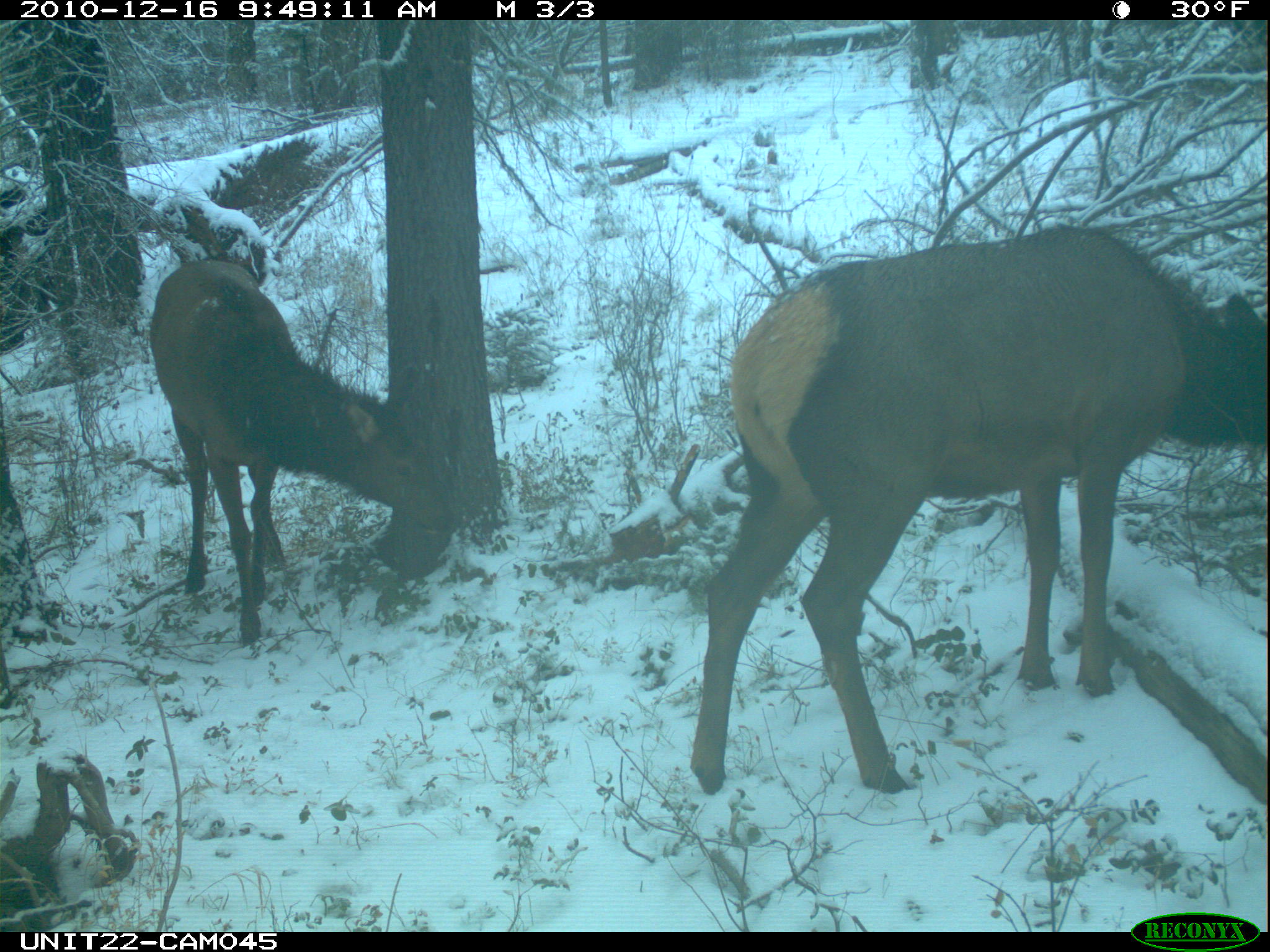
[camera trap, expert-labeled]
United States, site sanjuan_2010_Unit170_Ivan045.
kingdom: Animalia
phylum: Chordata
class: Mammalia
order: Artiodactyla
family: Cervidae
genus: Cervus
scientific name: Cervus elaphus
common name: red deer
Cervus elaphus (red deer).